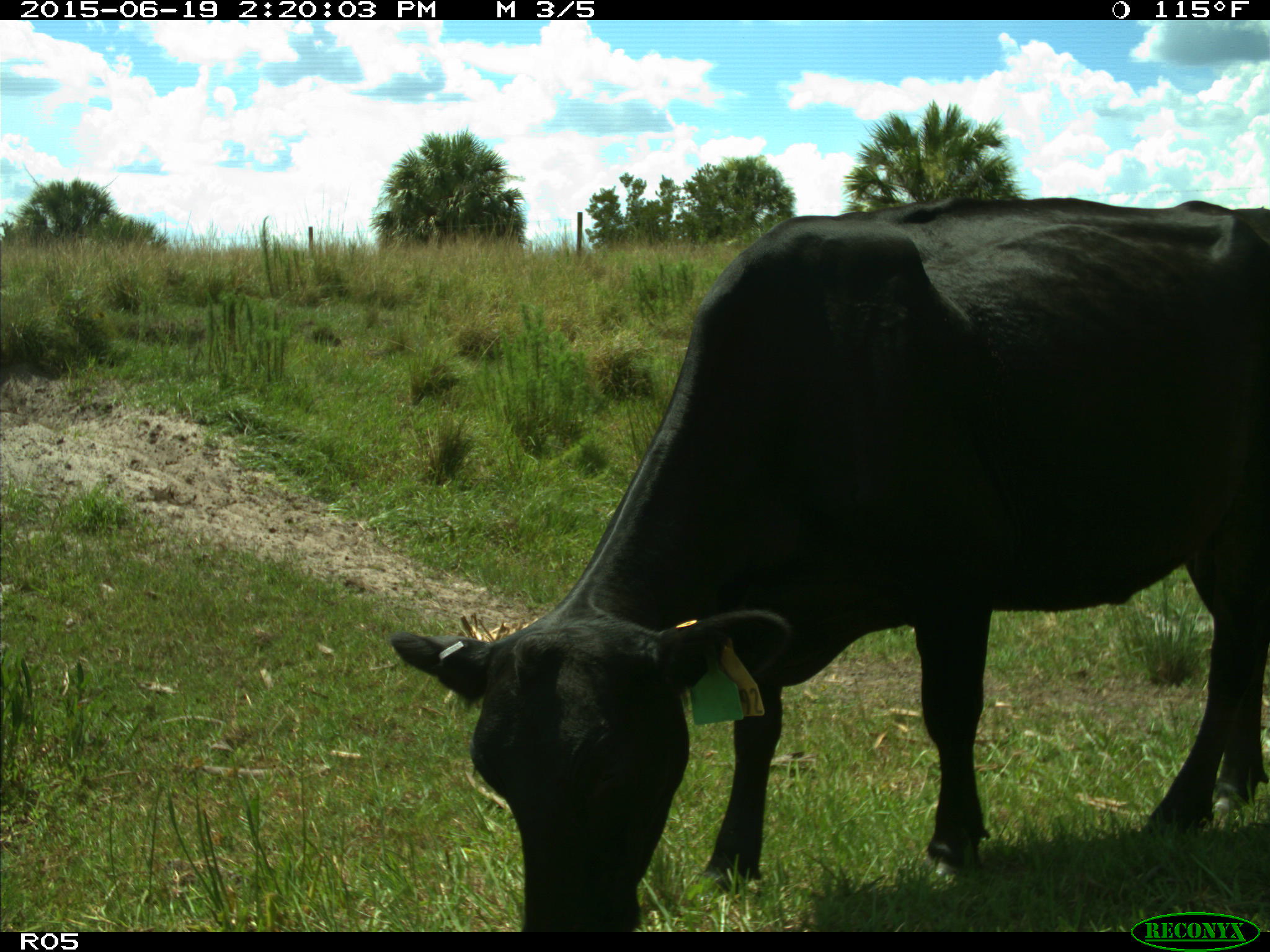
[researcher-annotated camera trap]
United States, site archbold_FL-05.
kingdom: Animalia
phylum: Chordata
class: Mammalia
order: Artiodactyla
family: Bovidae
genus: Bos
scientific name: Bos taurus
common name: domestic cow